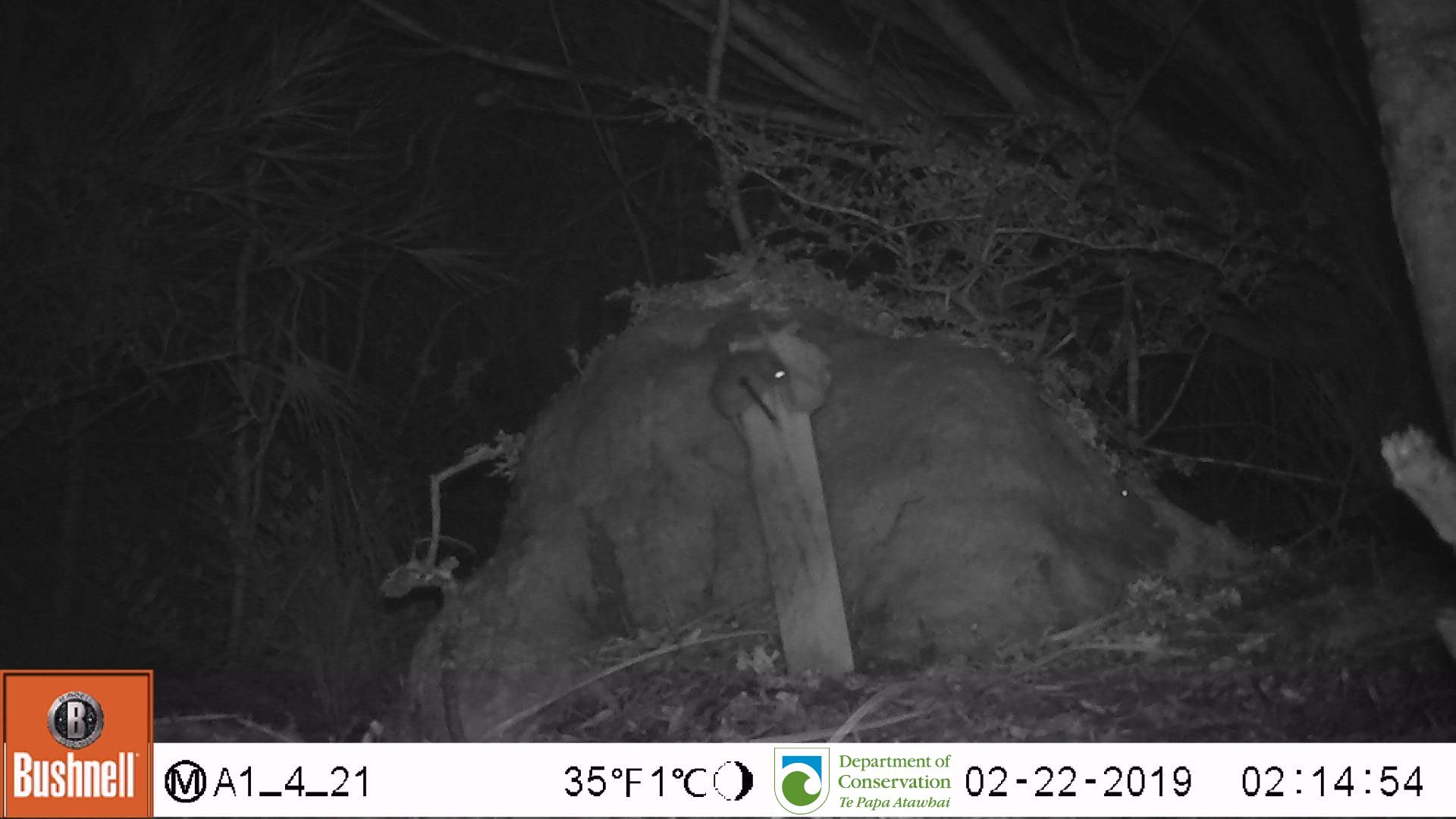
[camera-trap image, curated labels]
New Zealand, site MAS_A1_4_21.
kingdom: Animalia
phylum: Chordata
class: Mammalia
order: Rodentia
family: Muridae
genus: Mus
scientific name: Mus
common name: mouse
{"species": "mouse (Mus)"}